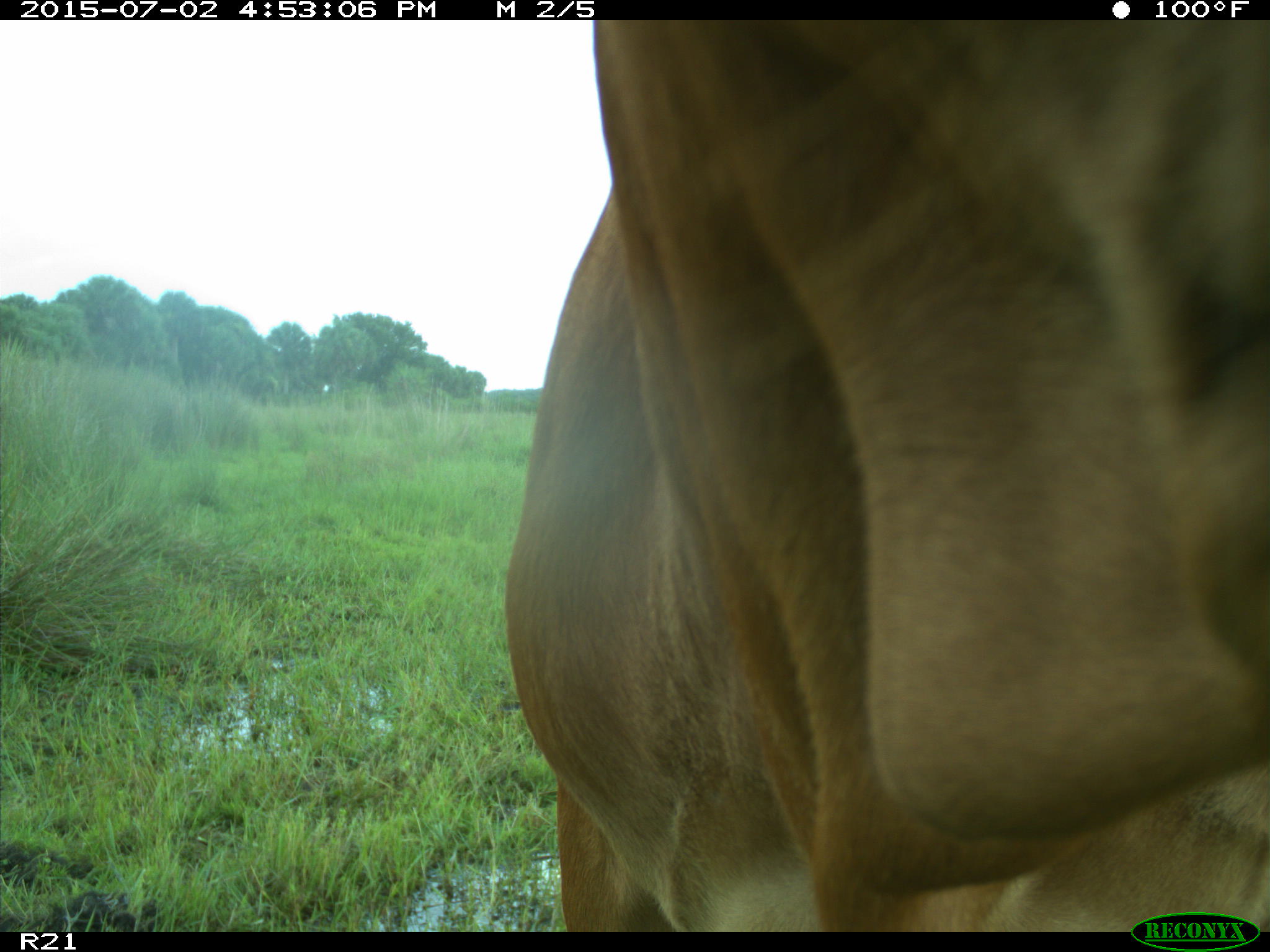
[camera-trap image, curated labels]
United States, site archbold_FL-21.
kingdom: Animalia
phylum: Chordata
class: Mammalia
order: Artiodactyla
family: Bovidae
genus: Bos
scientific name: Bos taurus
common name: domestic cow